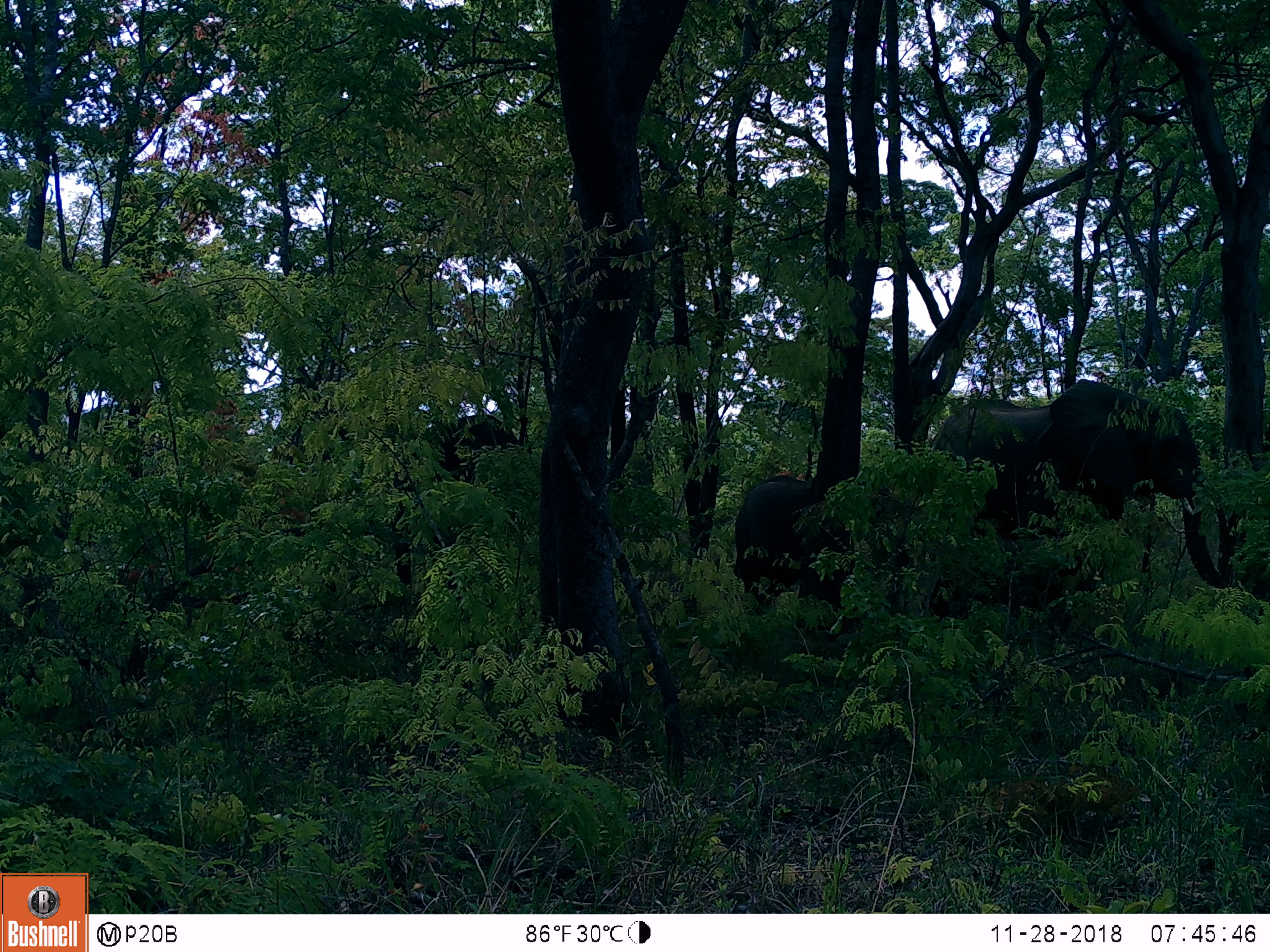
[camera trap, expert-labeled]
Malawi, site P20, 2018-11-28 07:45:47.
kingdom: Animalia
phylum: Chordata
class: Mammalia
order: Proboscidea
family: Elephantidae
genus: Loxodonta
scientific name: Loxodonta africana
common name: african savanna elephant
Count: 3.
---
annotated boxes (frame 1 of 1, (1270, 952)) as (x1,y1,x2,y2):
african savanna elephant: (915,375,1240,598); (404,407,526,545); (734,467,825,632)